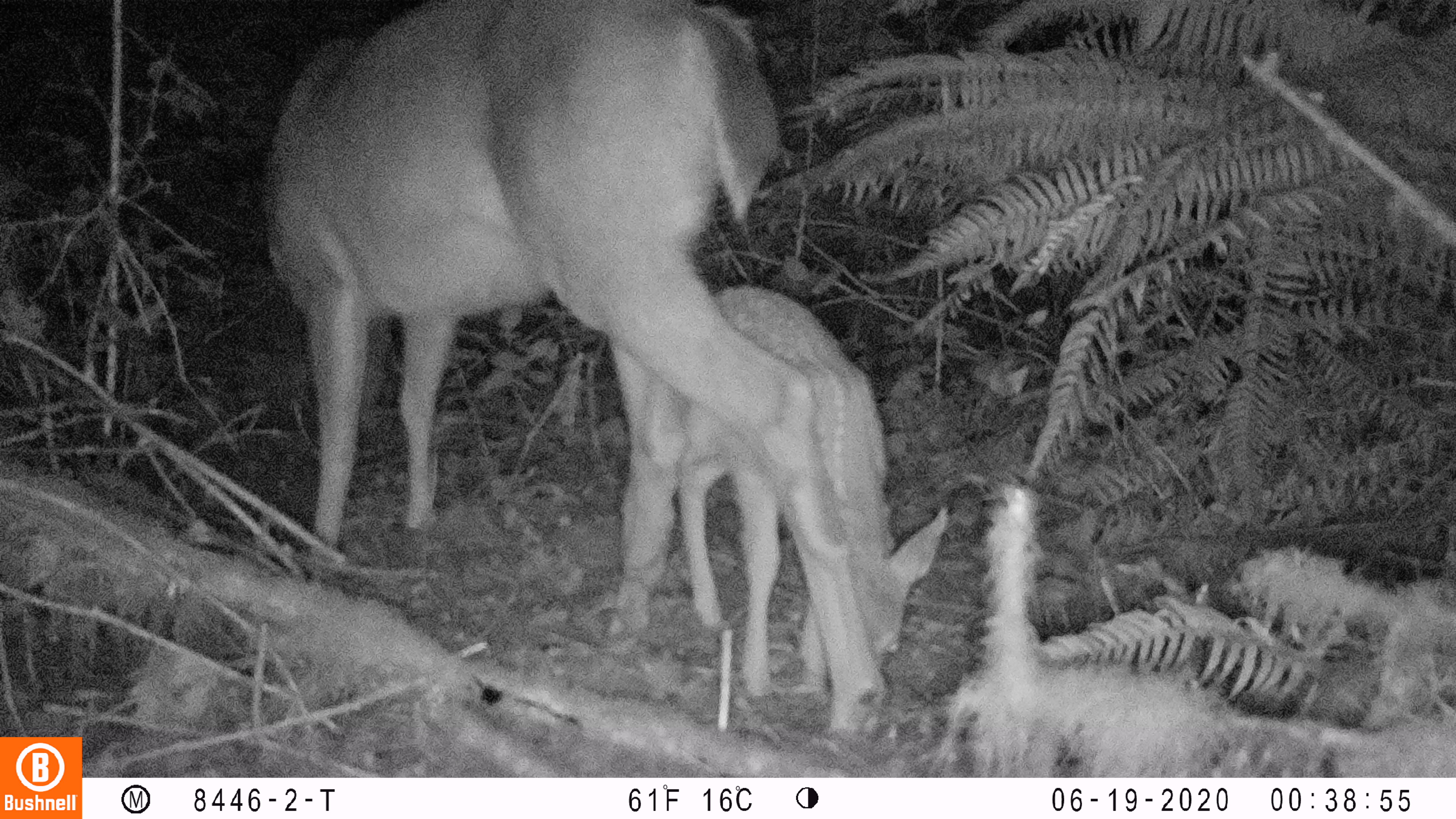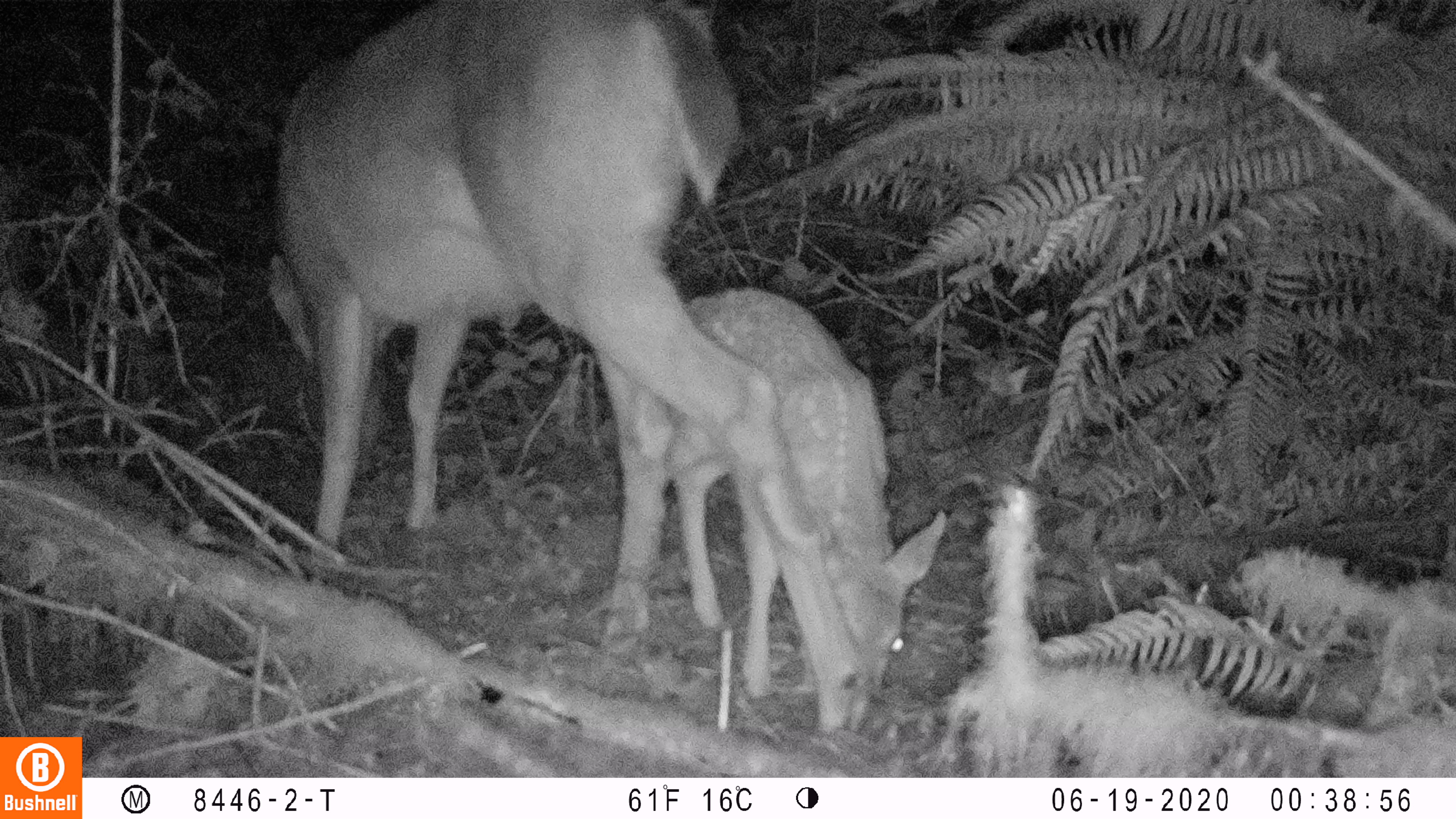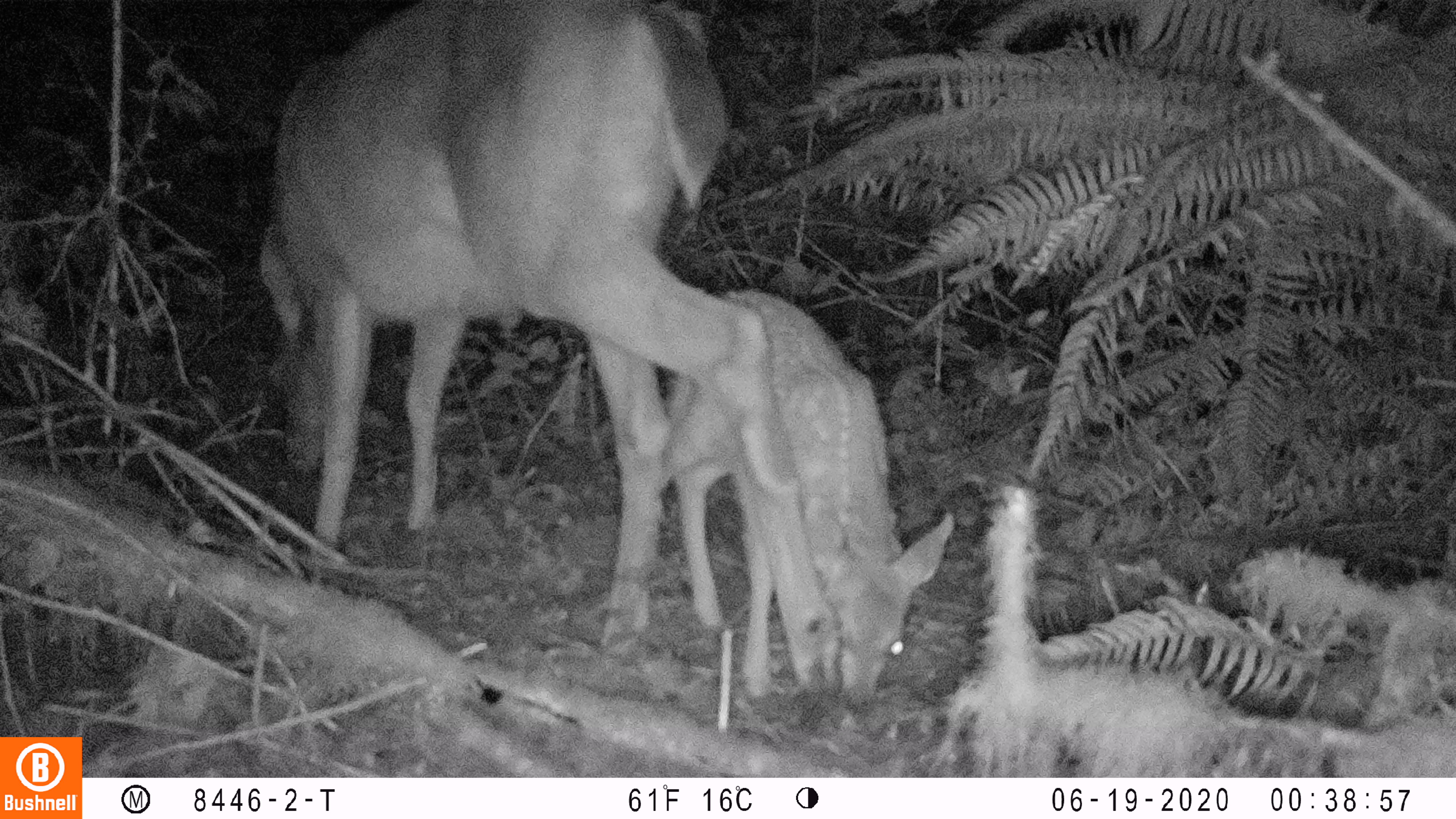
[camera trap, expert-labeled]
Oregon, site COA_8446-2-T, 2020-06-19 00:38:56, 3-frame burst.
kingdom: Animalia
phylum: Chordata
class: Mammalia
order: Artiodactyla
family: Cervidae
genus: Odocoileus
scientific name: Odocoileus hemionus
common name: black-tailed deer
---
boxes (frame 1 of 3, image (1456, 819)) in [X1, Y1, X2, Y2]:
black-tailed deer: [258, 2, 954, 749]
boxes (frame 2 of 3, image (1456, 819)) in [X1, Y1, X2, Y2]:
black-tailed deer: [249, 0, 954, 745]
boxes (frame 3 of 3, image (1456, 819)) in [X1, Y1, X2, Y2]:
black-tailed deer: [245, 2, 963, 719]